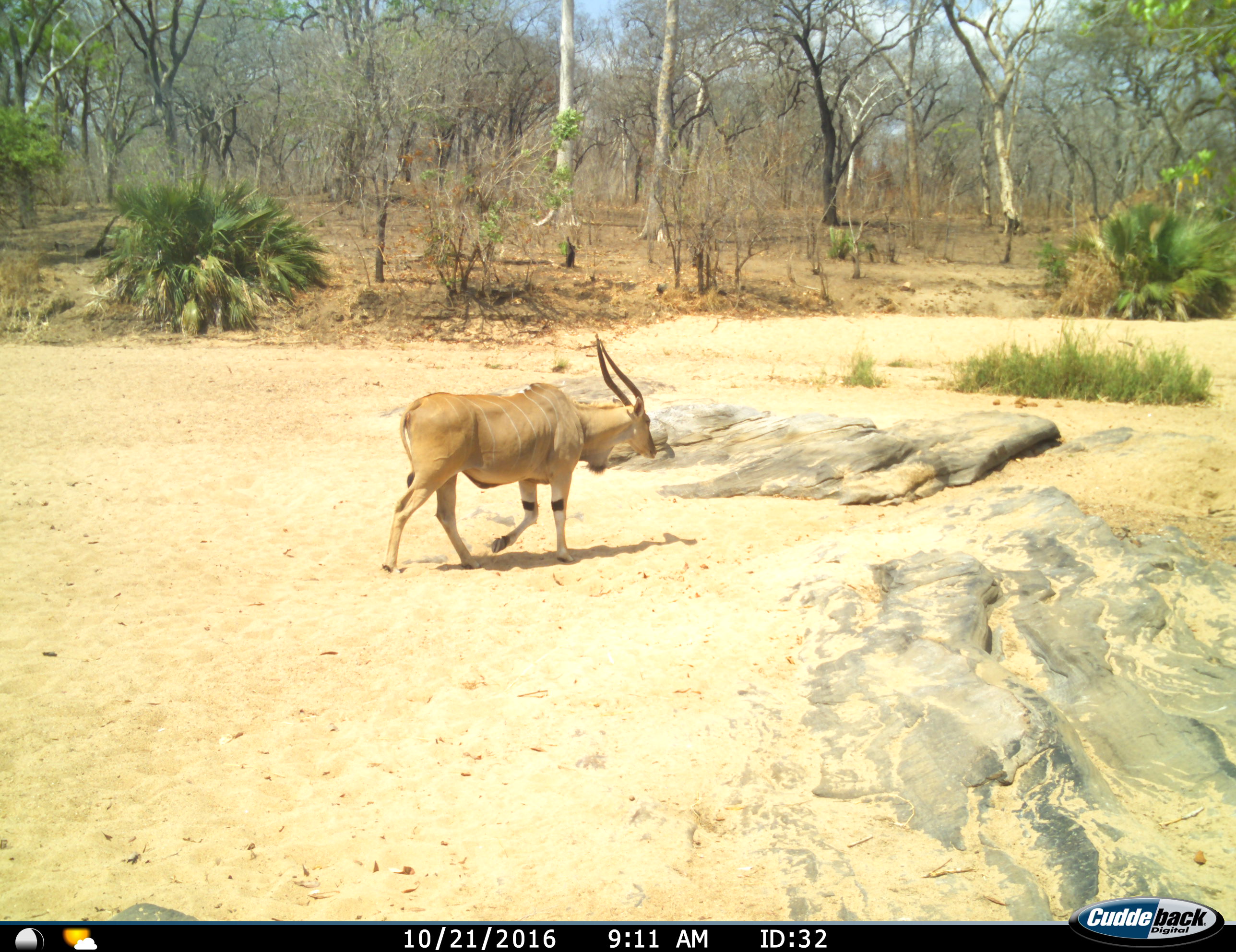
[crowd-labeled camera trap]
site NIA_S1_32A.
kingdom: Animalia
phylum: Chordata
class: Mammalia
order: Artiodactyla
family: Bovidae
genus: Tragelaphus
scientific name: Tragelaphus oryx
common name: eland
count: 1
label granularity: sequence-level